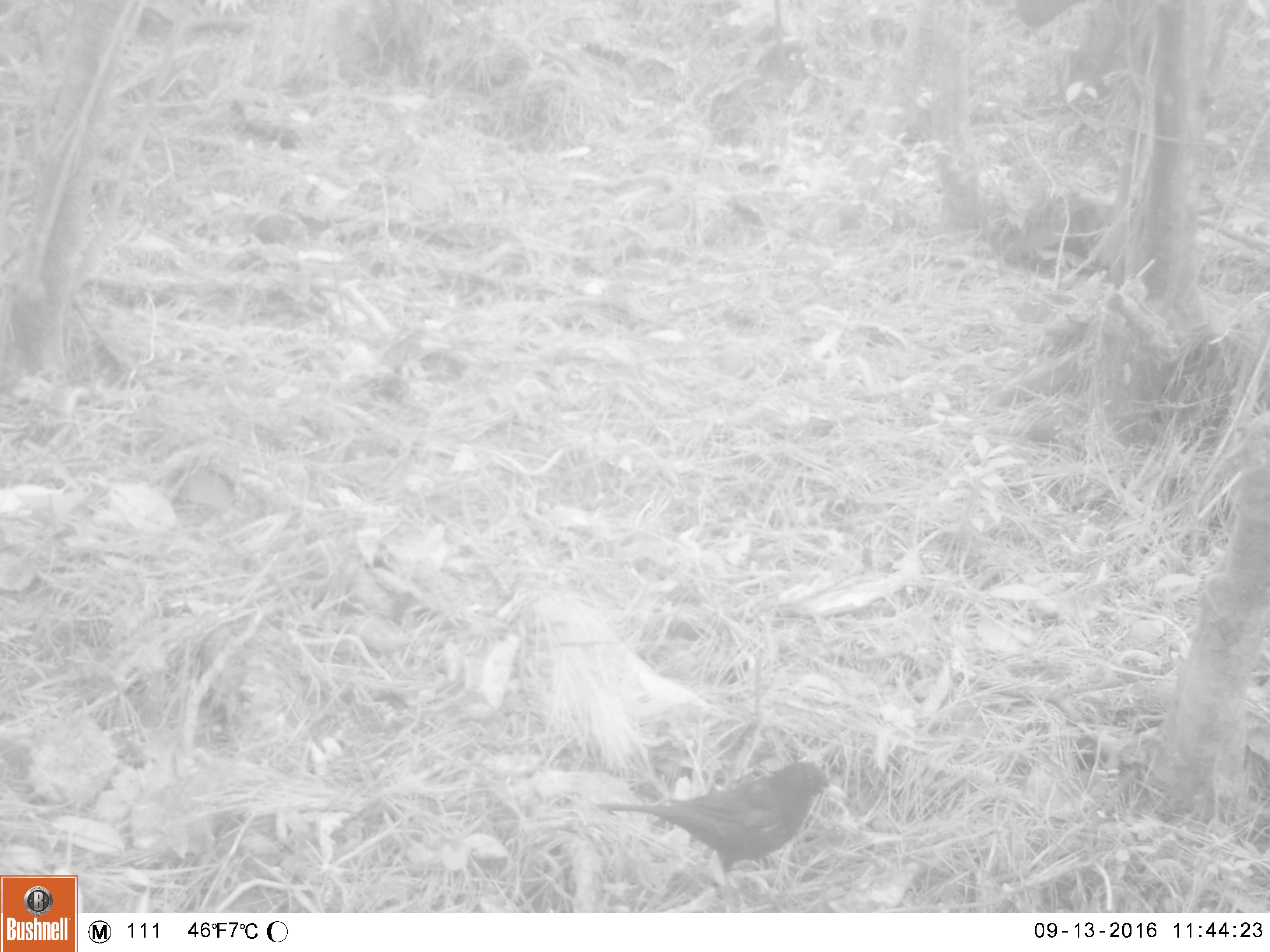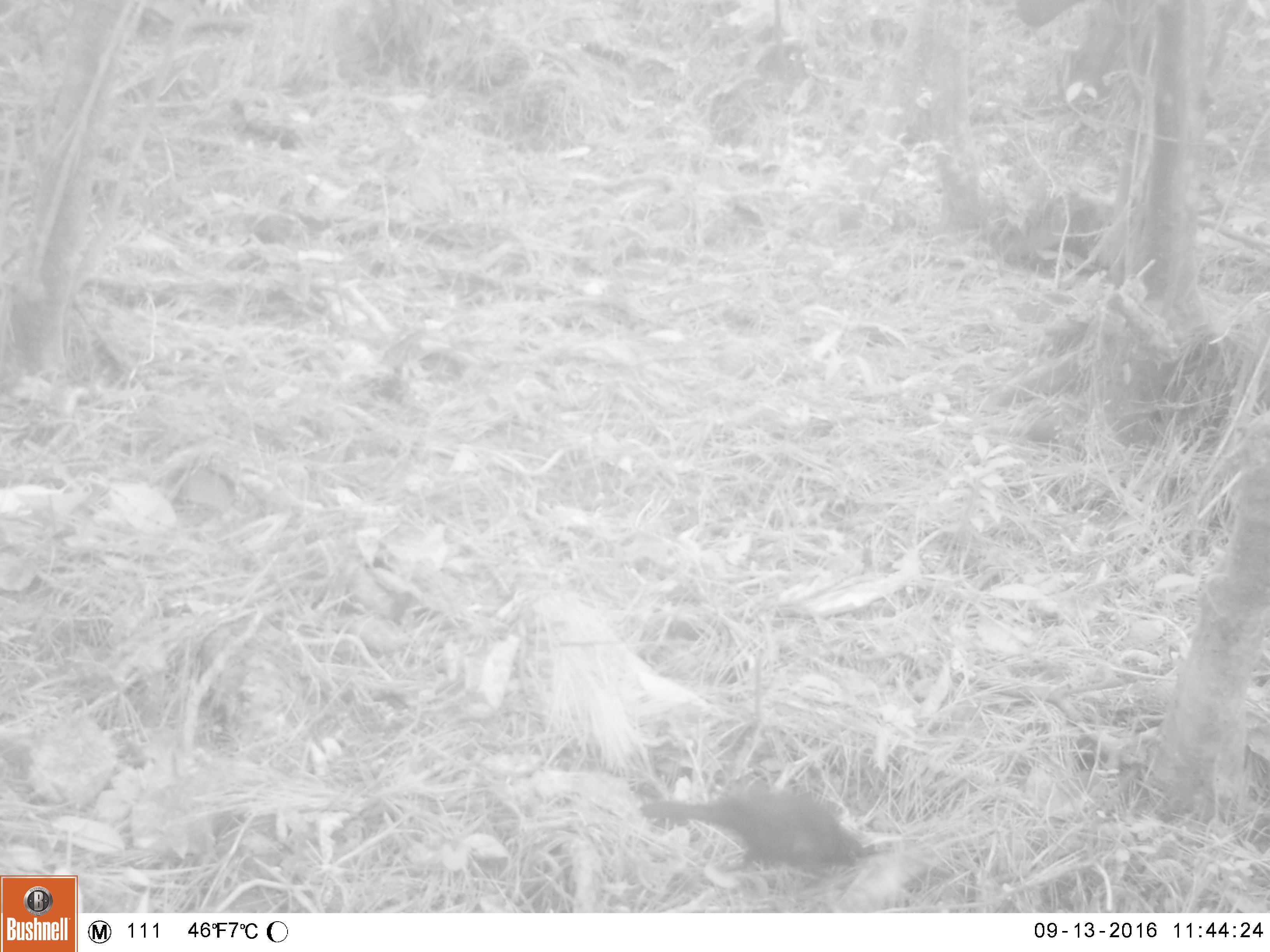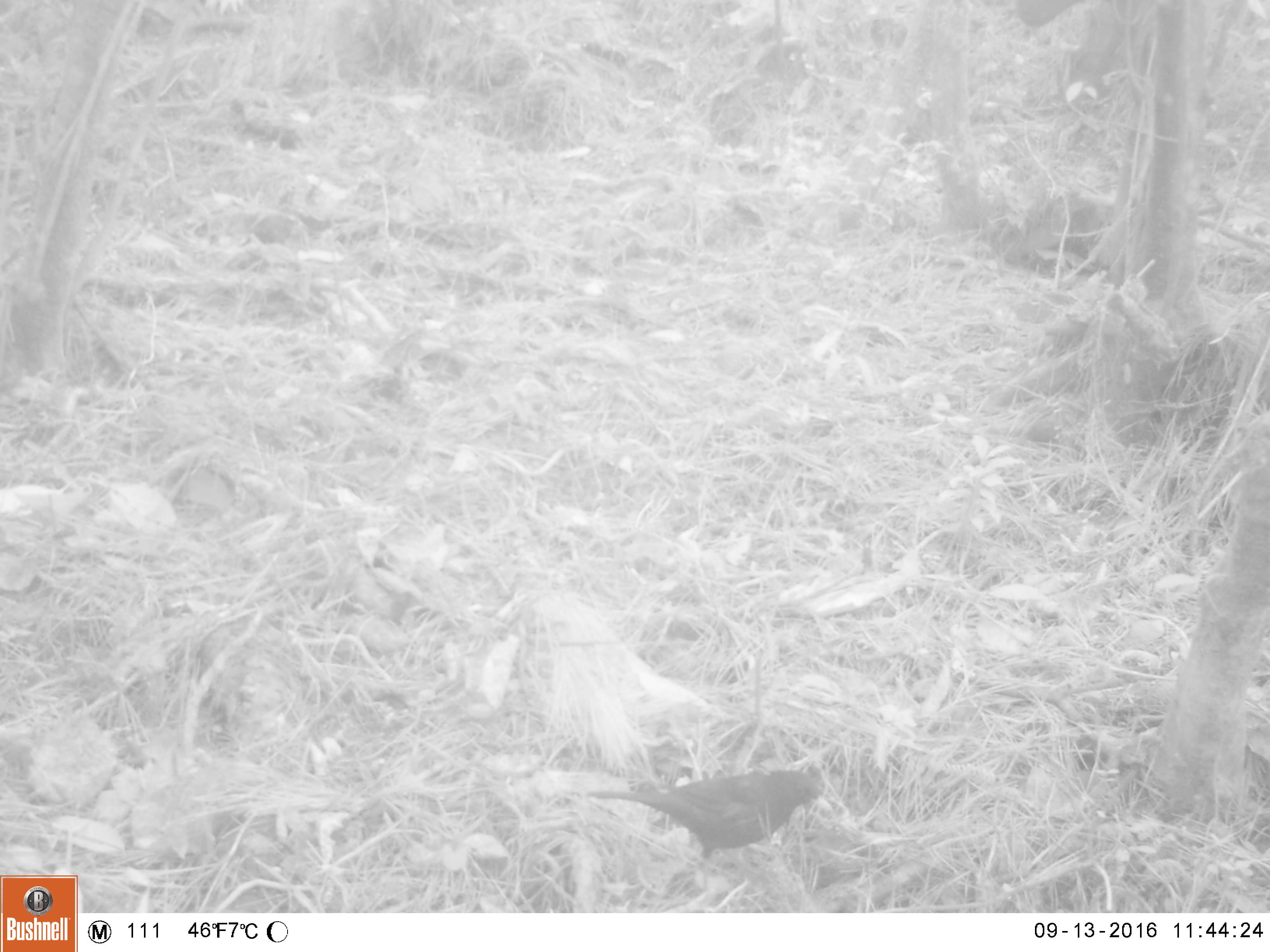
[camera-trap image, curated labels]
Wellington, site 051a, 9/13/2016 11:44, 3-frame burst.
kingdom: Animalia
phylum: Chordata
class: Aves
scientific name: Aves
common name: bird